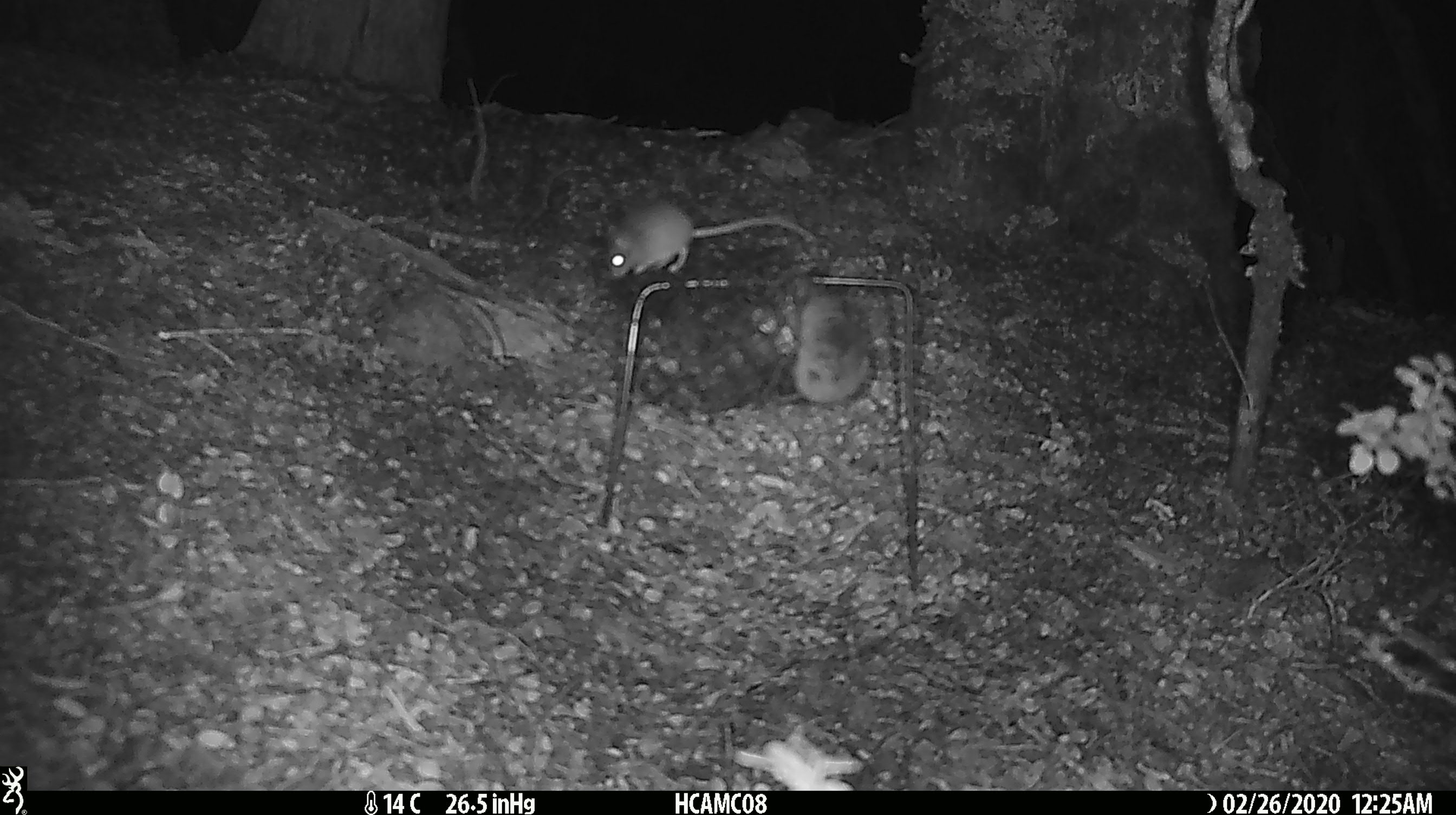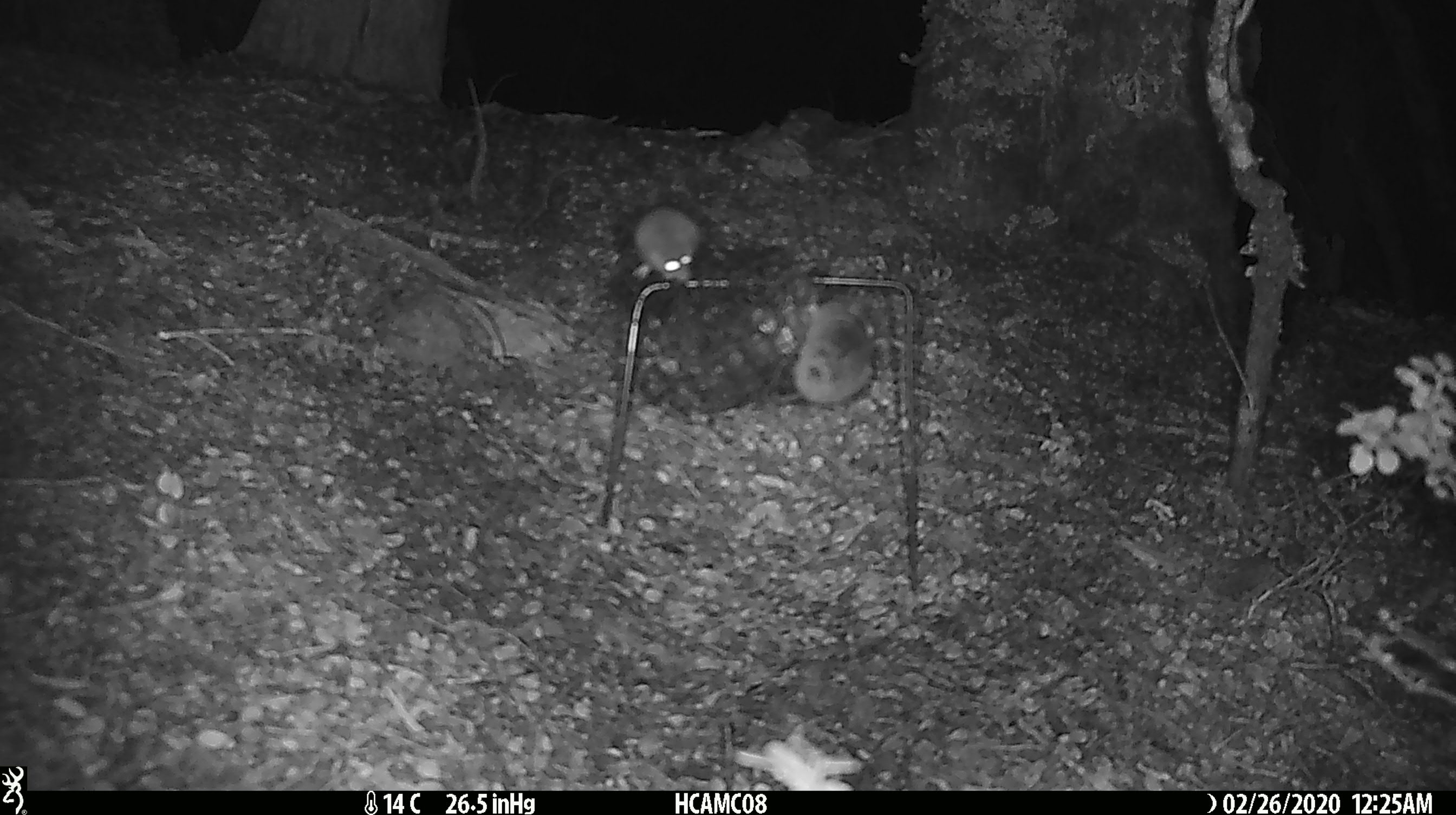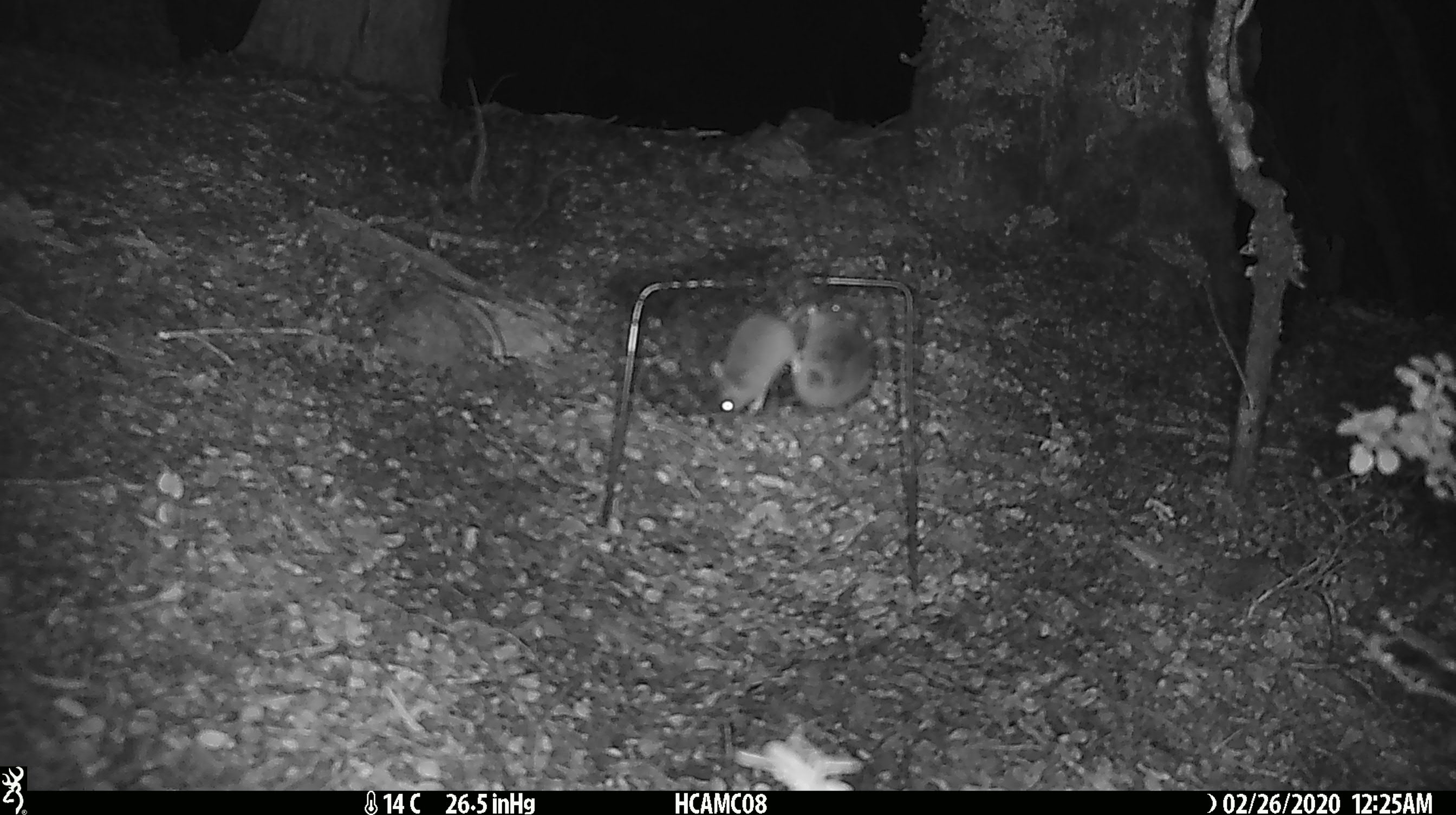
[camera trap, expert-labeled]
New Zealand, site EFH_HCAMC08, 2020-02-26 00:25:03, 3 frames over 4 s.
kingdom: Animalia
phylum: Chordata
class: Mammalia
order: Rodentia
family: Muridae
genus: Mus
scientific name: Mus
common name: mouse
Mouse (Mus).